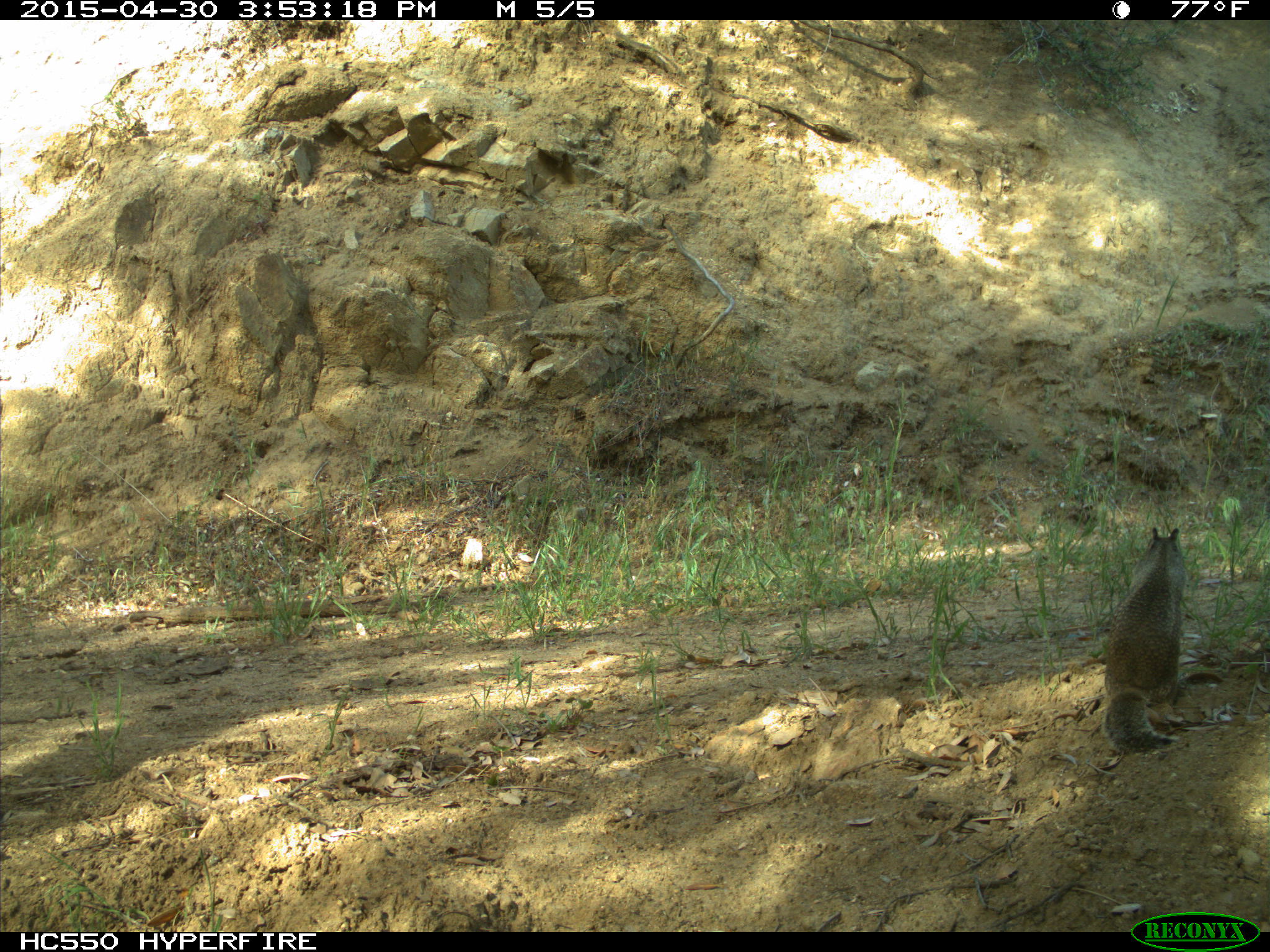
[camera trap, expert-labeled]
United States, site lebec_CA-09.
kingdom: Animalia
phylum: Chordata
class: Mammalia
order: Rodentia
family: Sciuridae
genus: Otospermophilus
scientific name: Otospermophilus beecheyi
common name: california ground squirrel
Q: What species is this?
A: Otospermophilus beecheyi (california ground squirrel).